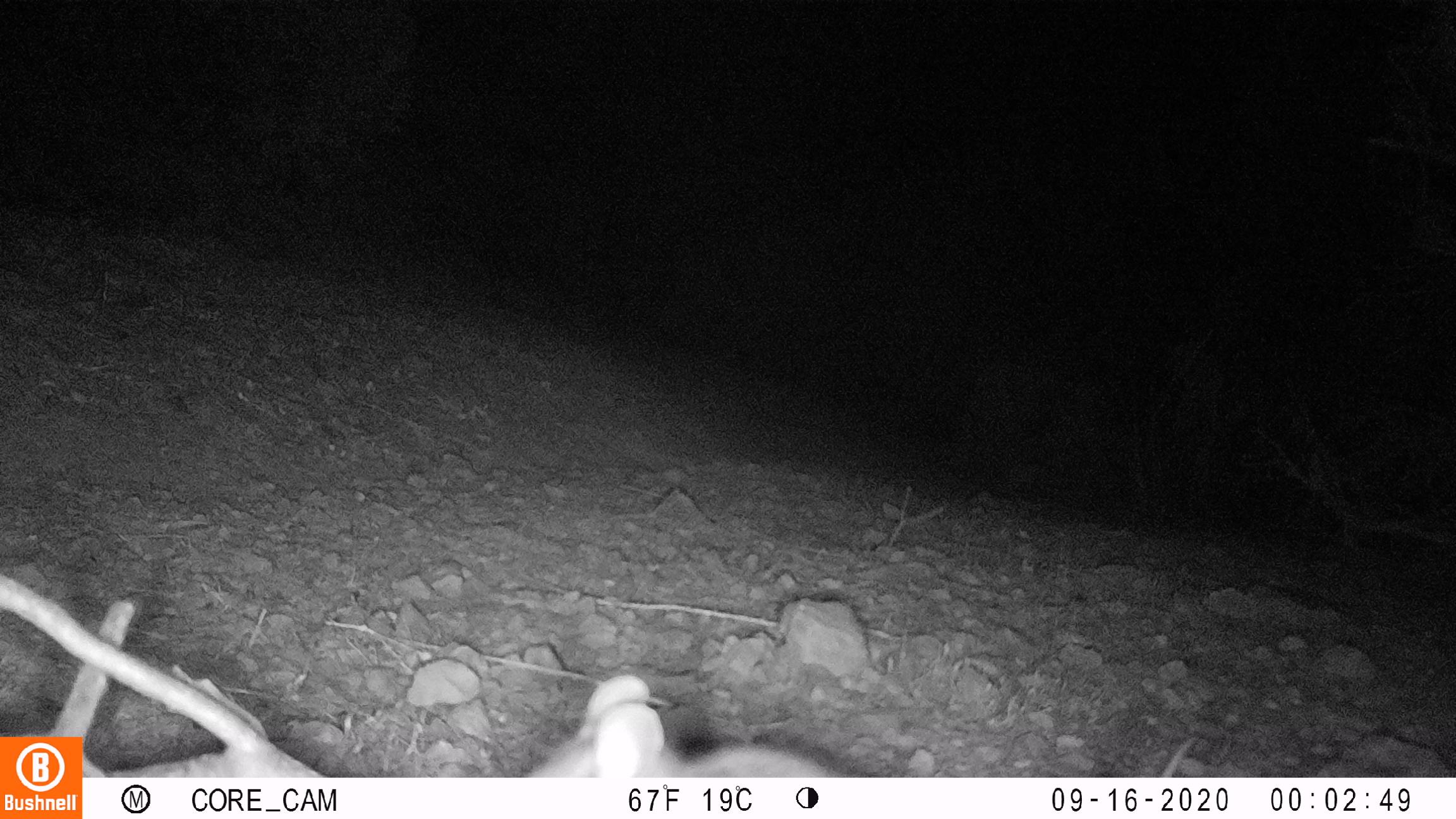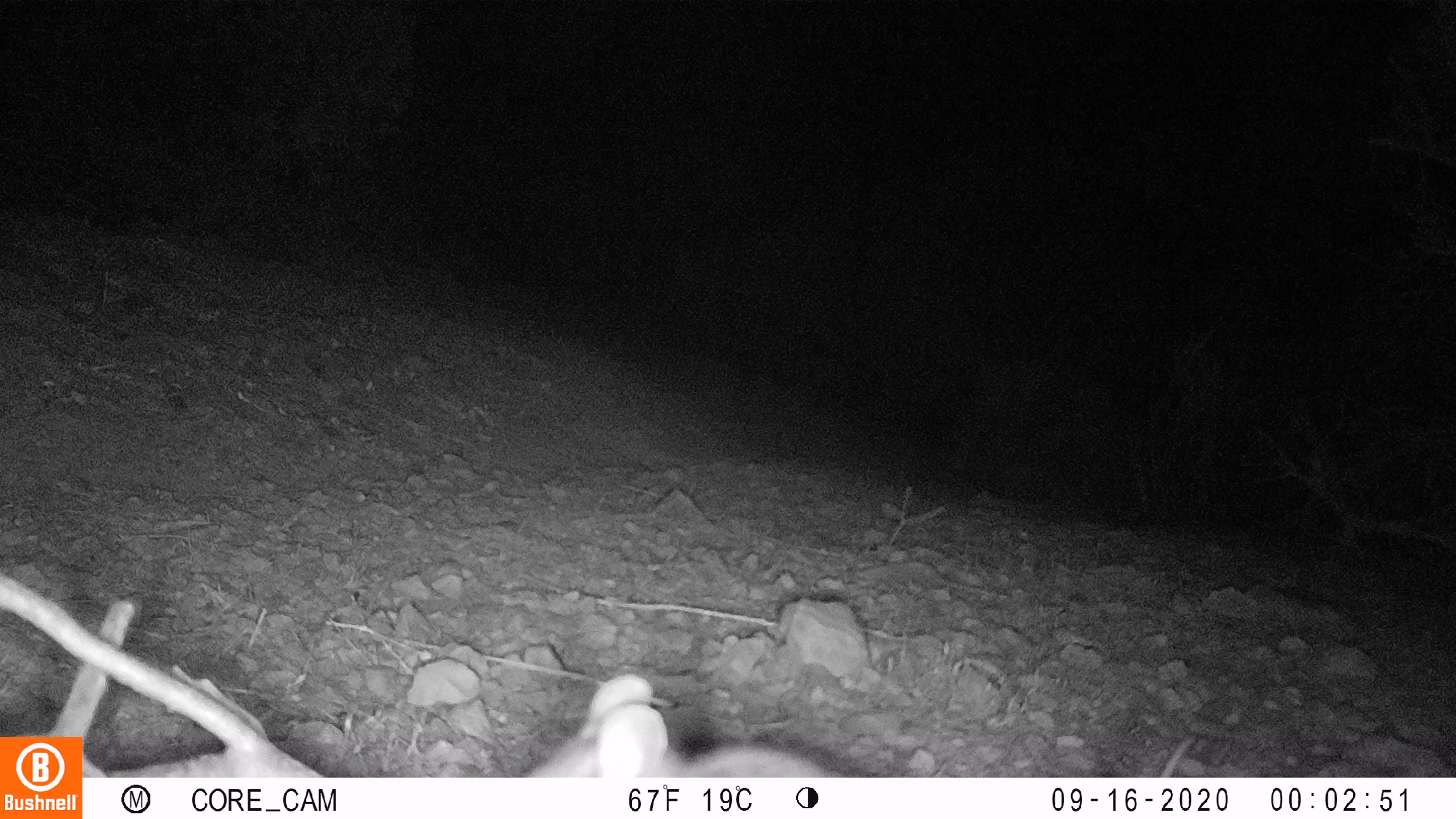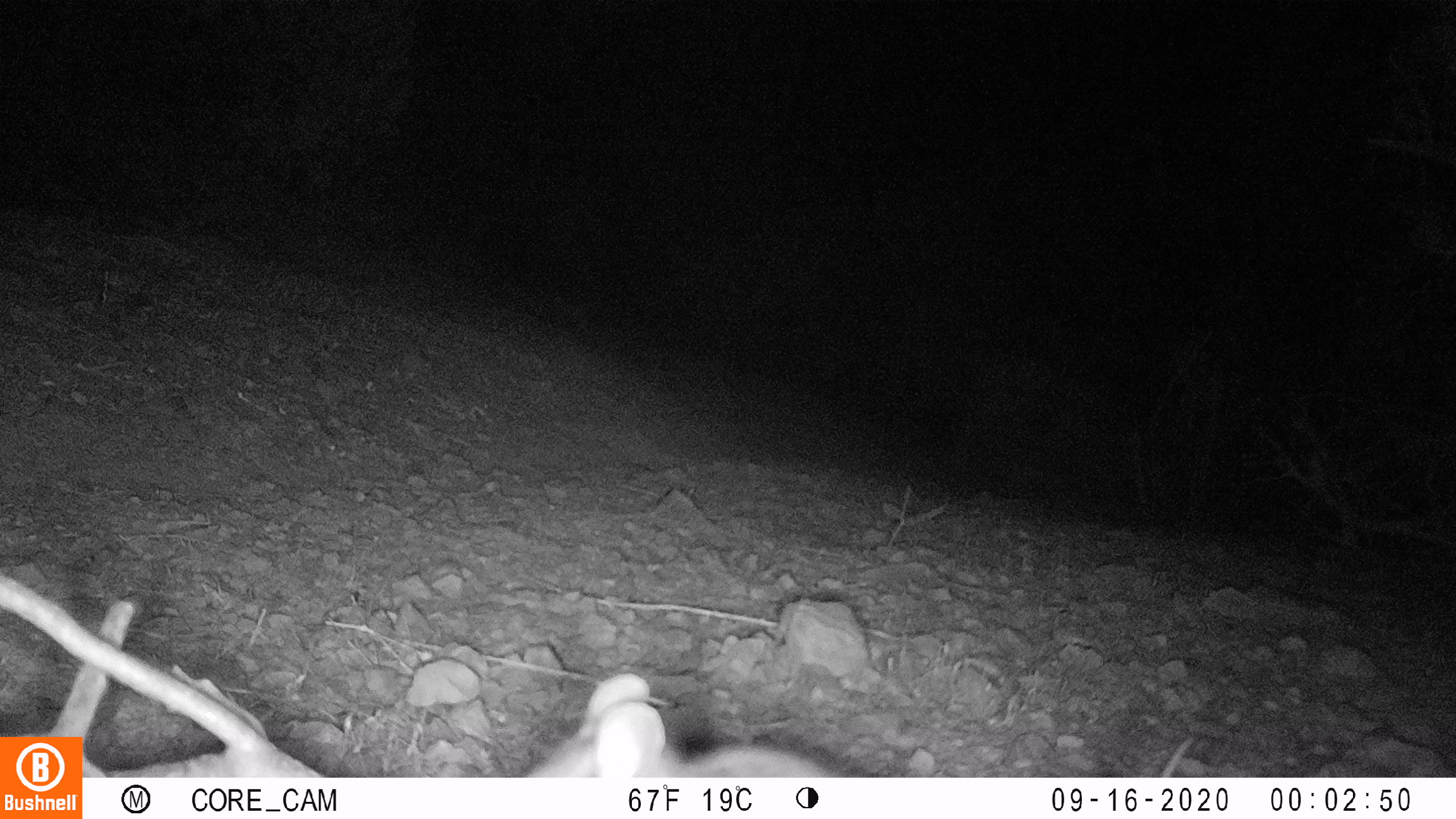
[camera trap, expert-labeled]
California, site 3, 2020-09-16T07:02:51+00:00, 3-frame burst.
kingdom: Animalia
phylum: Chordata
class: Mammalia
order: Rodentia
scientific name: Rodentia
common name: mouse or rat